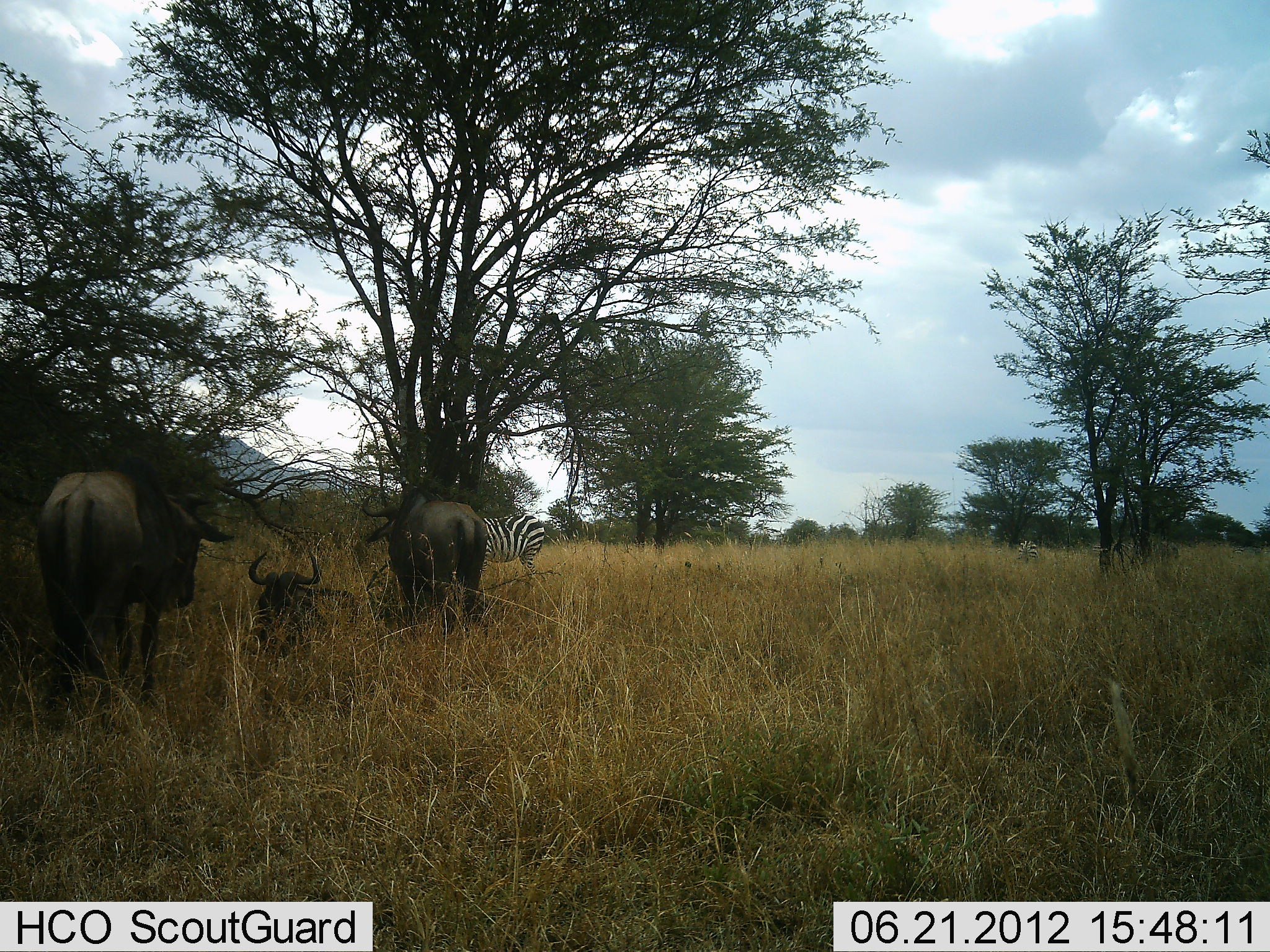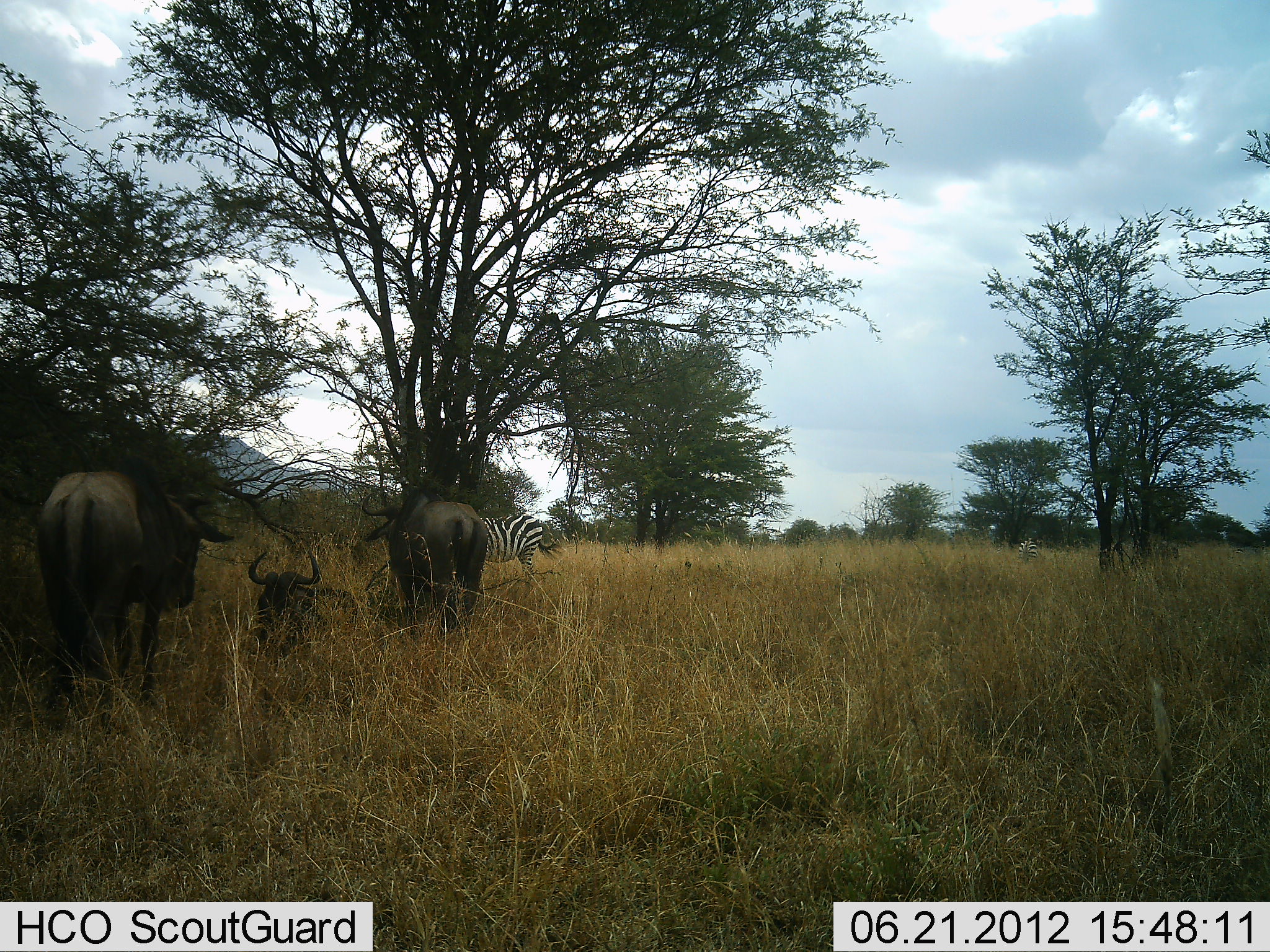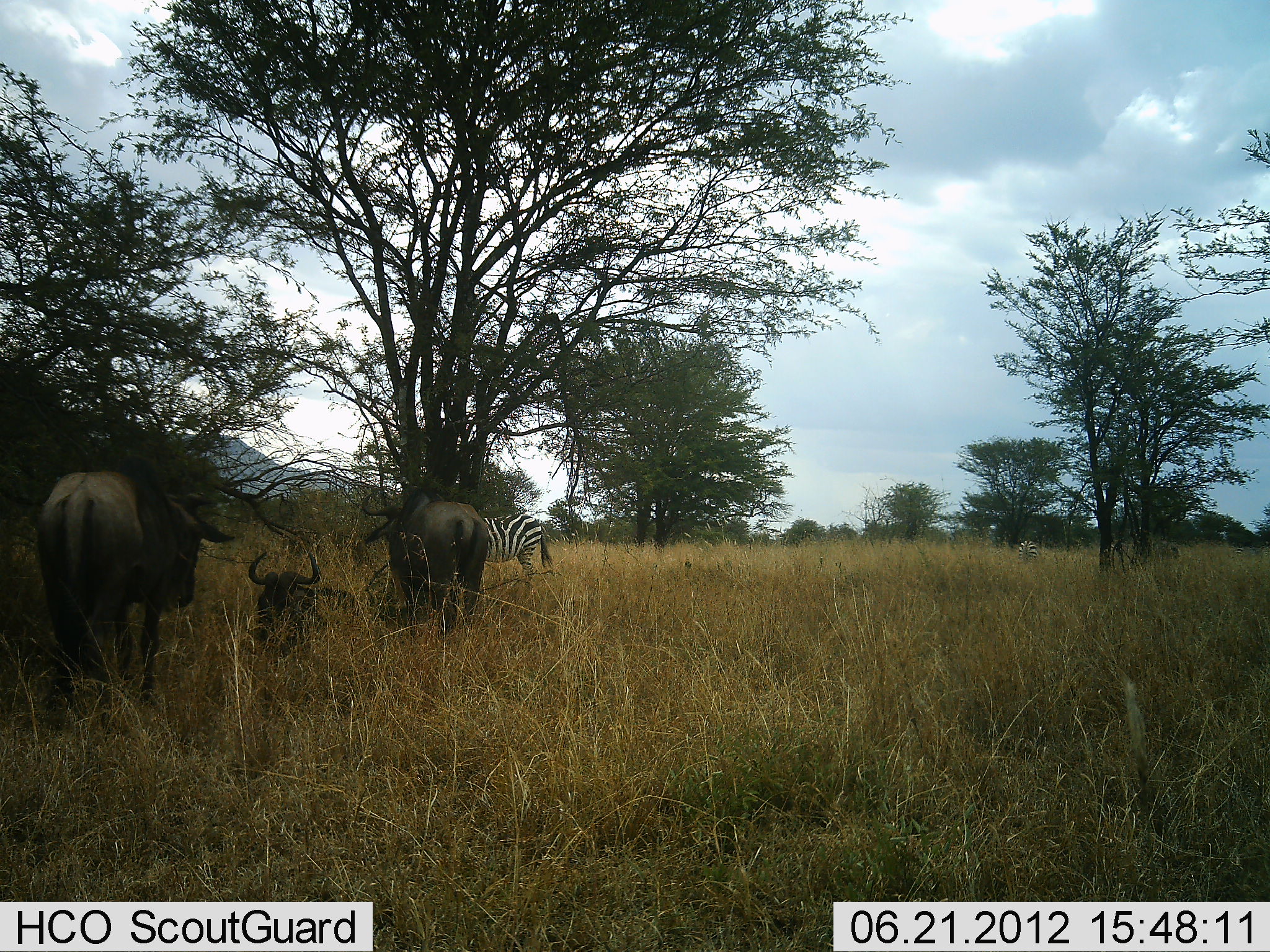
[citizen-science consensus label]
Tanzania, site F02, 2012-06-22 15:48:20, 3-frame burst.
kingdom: Animalia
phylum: Chordata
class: Mammalia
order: Artiodactyla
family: Bovidae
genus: Connochaetes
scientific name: Connochaetes taurinus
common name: blue wildebeest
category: wildebeest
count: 3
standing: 90%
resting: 90%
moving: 0%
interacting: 0%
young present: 0%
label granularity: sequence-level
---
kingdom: Animalia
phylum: Chordata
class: Mammalia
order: Perissodactyla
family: Equidae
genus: Equus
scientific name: Equus quagga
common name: plains zebra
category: zebra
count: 2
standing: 80%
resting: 0%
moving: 0%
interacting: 0%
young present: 0%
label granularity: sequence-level